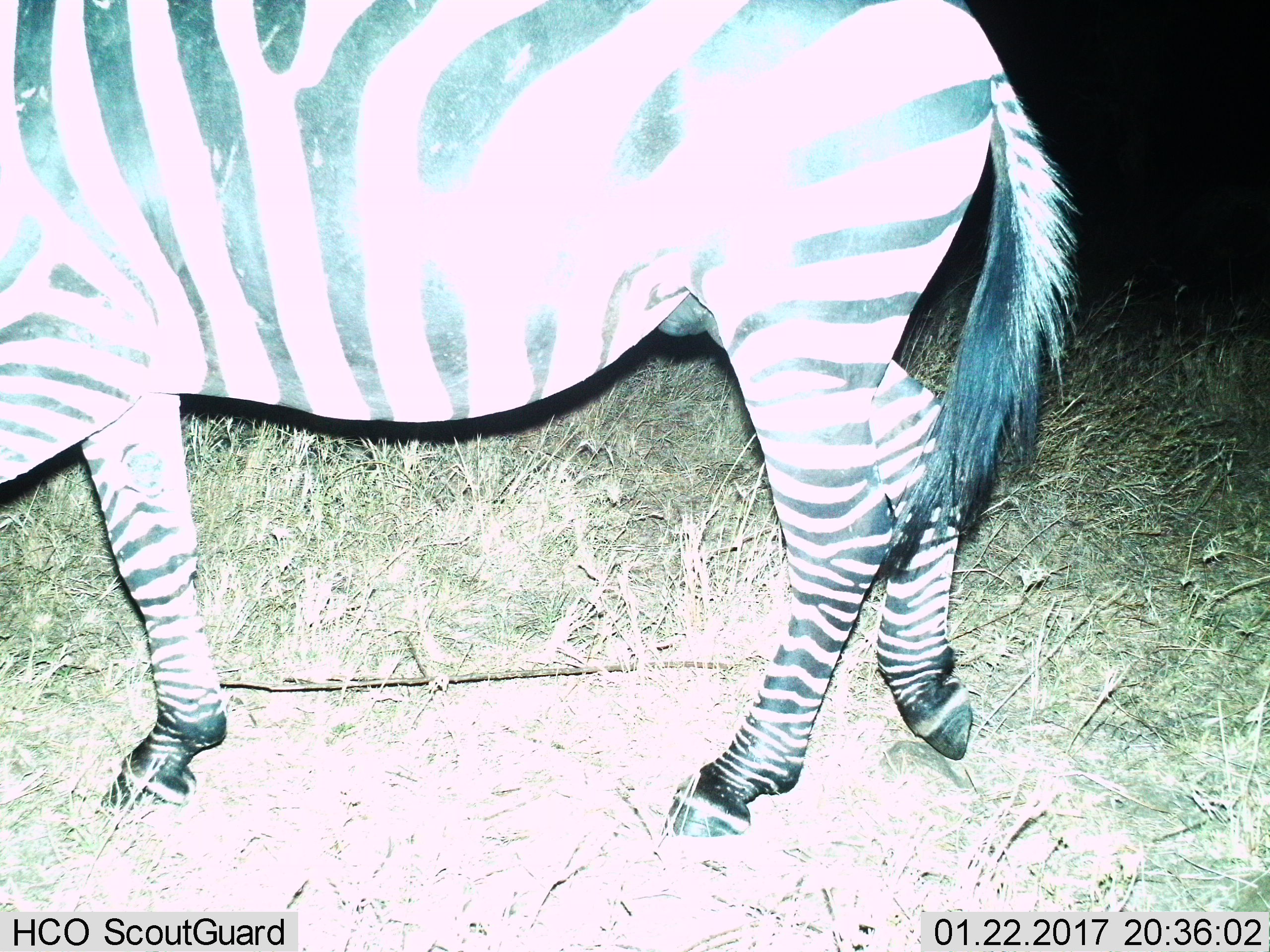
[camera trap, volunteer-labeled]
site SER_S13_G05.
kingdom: Animalia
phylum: Chordata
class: Mammalia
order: Perissodactyla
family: Equidae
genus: Equus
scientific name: Equus quagga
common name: plains zebra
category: zebraplains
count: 1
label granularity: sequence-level